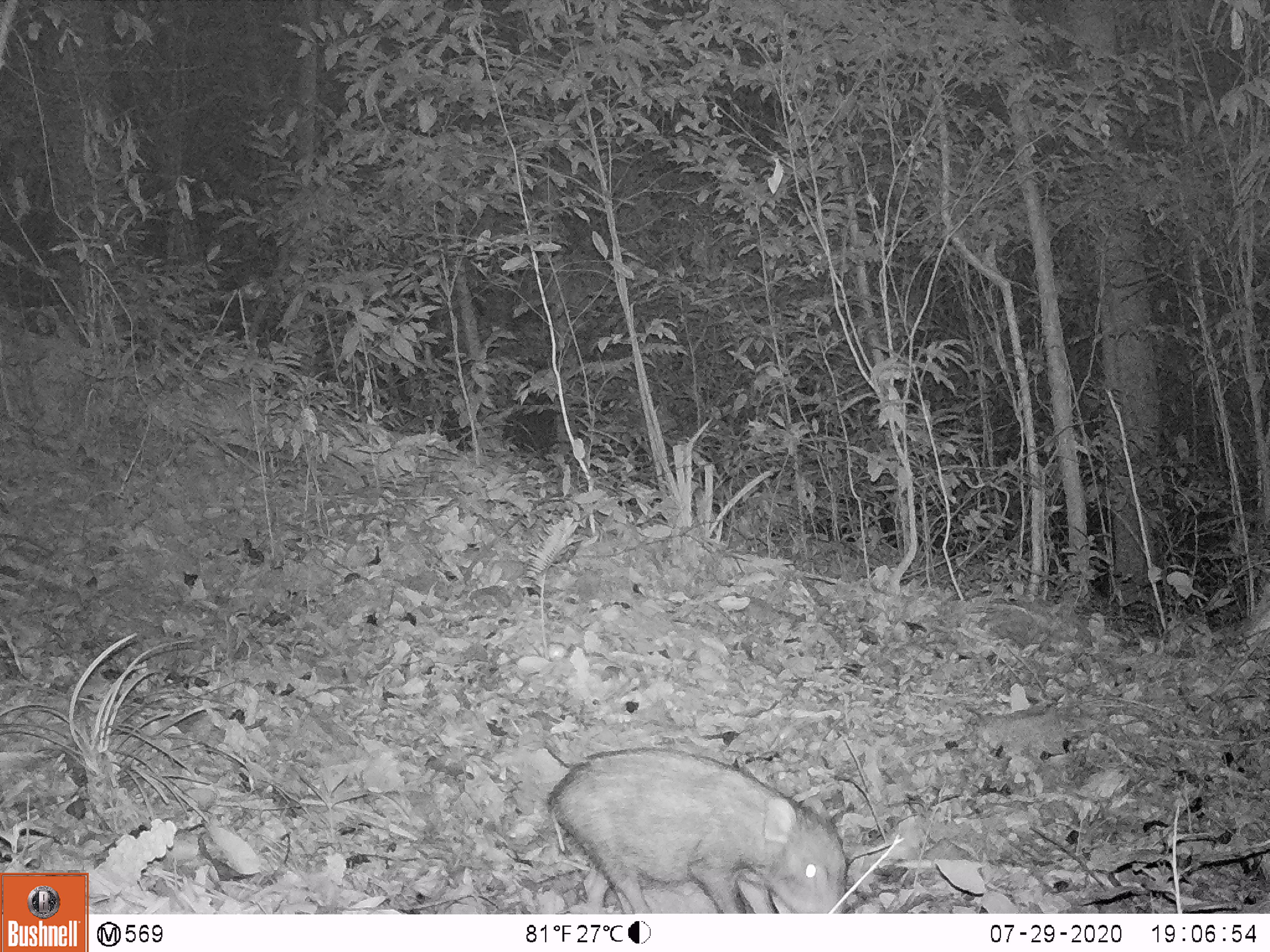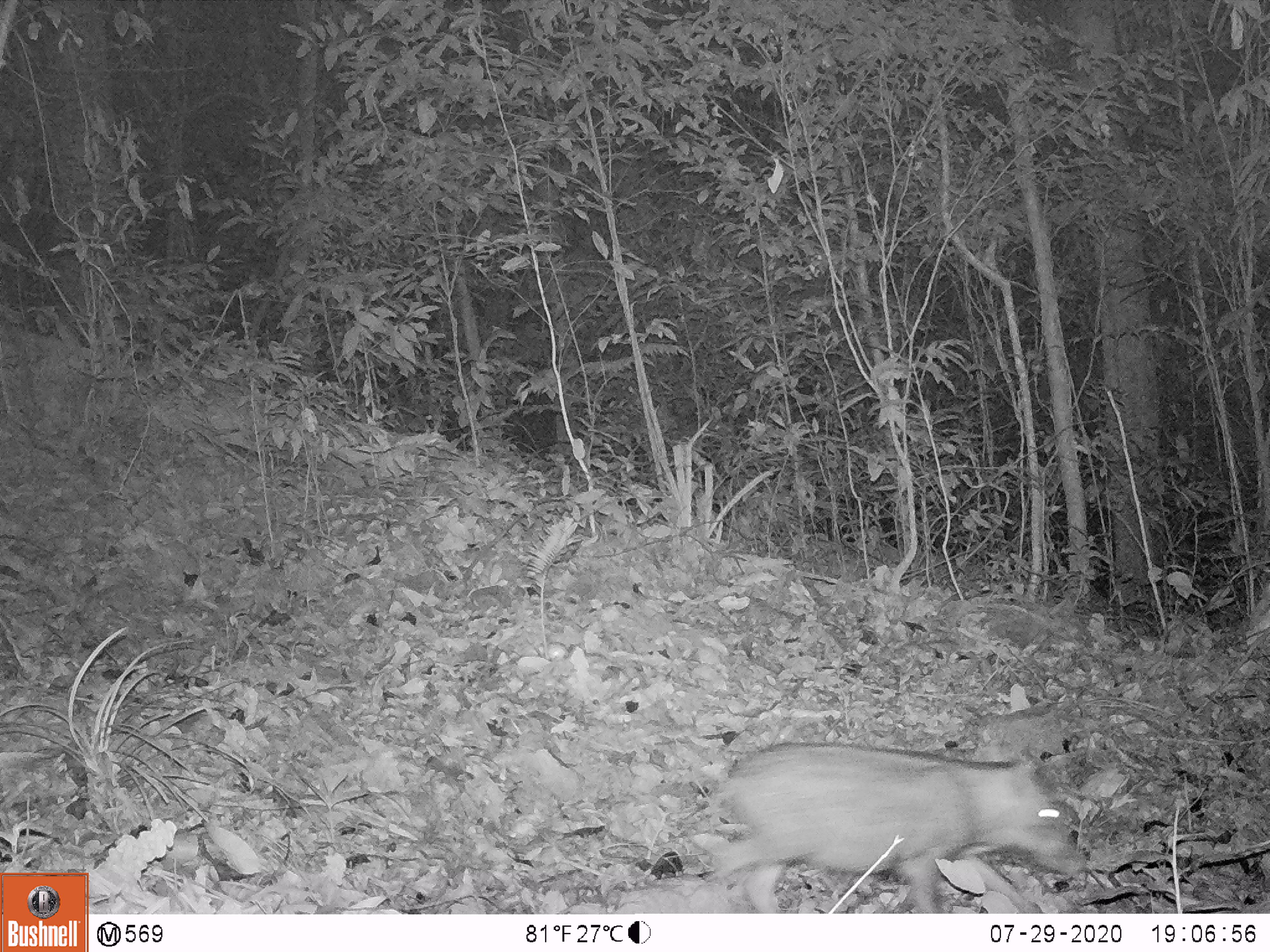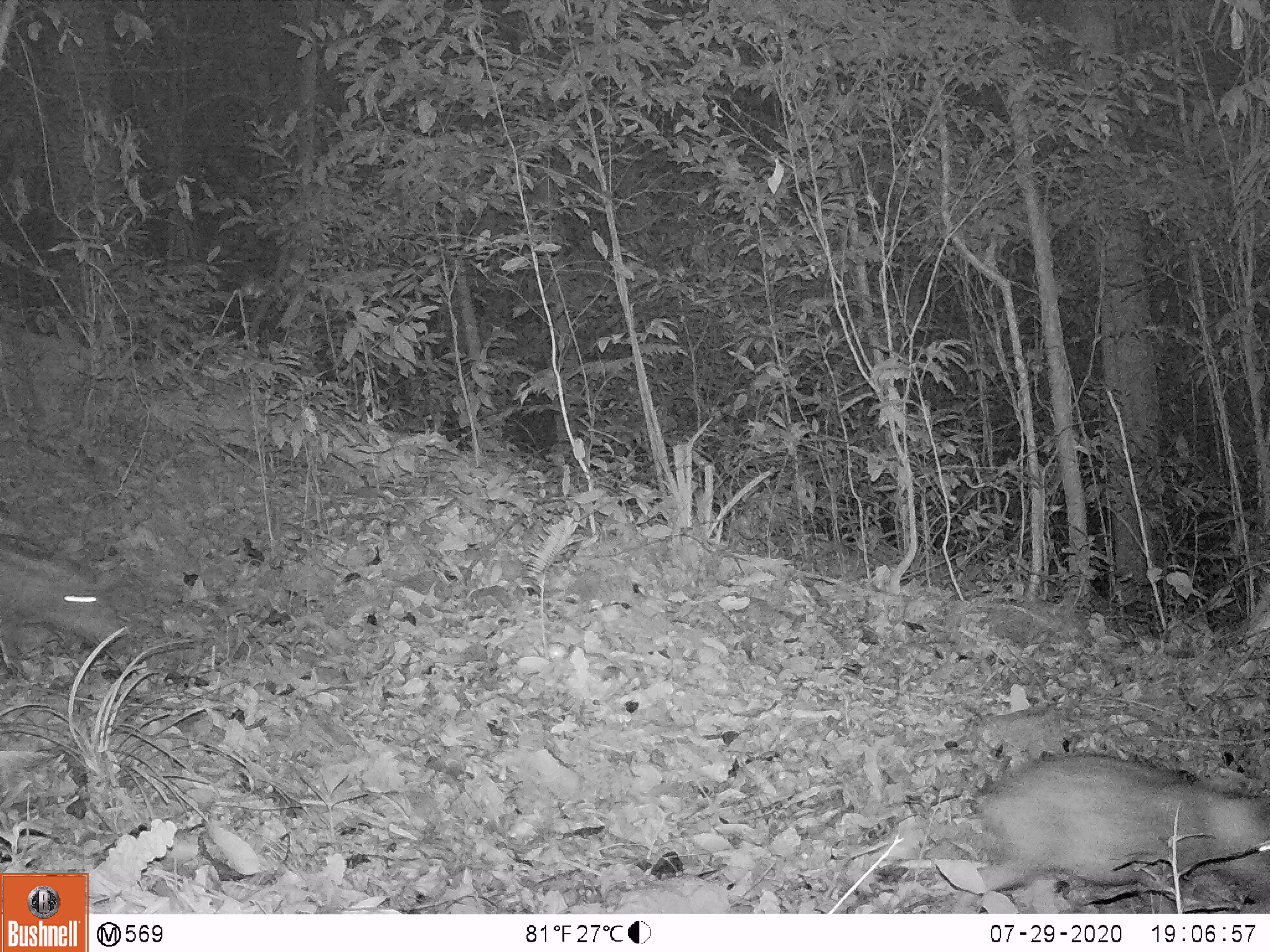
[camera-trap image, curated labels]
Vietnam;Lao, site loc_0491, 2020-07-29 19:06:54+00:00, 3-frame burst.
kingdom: Animalia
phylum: Chordata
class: Mammalia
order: Artiodactyla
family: Suidae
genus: Sus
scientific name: Sus scrofa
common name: eurasian wild pig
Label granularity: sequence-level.